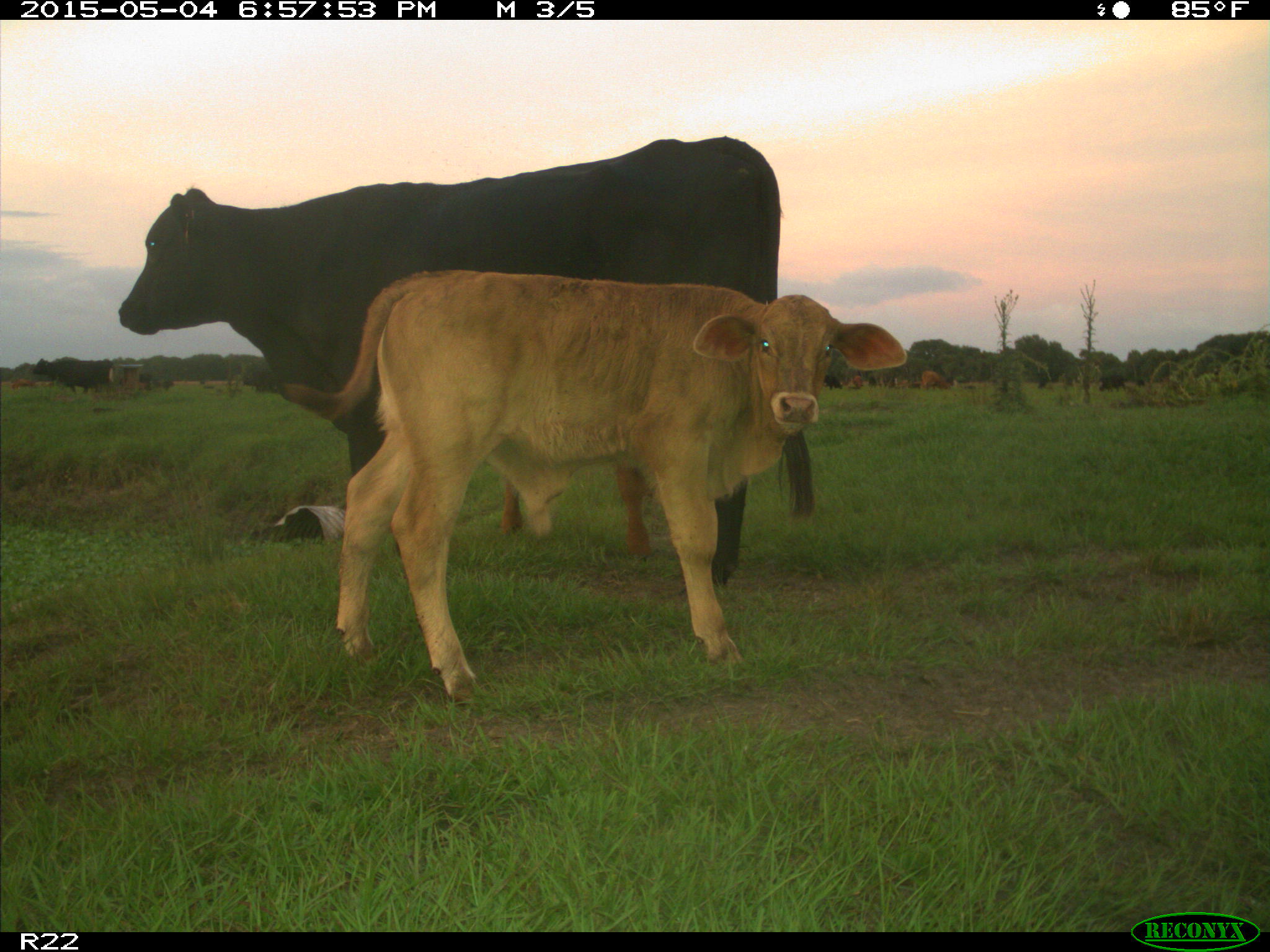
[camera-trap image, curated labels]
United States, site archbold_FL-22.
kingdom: Animalia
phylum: Chordata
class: Mammalia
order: Artiodactyla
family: Bovidae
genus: Bos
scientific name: Bos taurus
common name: domestic cow